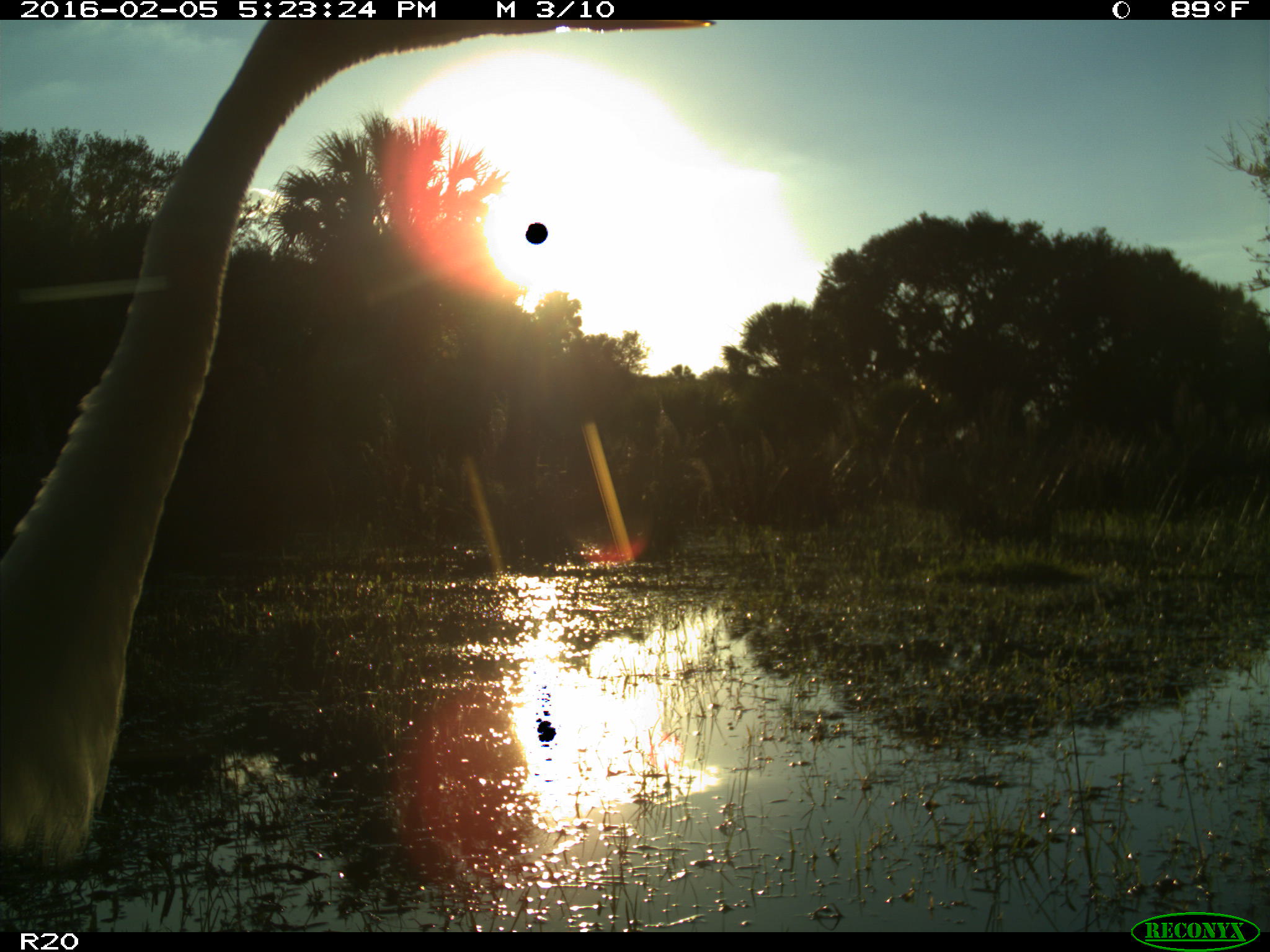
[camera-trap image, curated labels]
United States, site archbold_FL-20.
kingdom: Animalia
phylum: Chordata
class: Aves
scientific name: Aves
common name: birds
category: unidentified bird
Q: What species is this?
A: Unidentified bird (birds) (Aves).